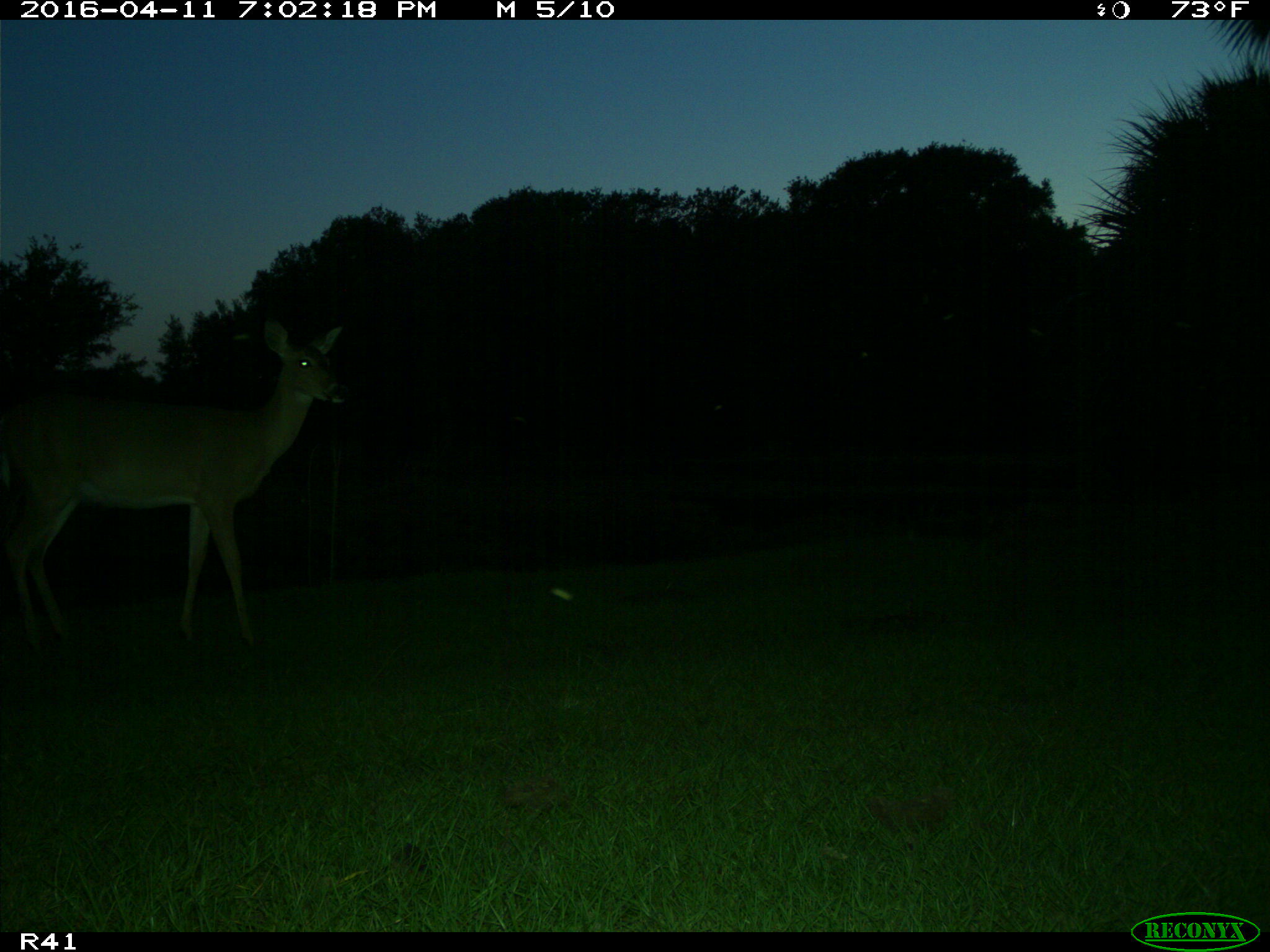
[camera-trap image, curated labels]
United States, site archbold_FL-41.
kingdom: Animalia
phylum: Chordata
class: Mammalia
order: Artiodactyla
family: Cervidae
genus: Odocoileus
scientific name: Odocoileus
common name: deer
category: unidentified deer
Unidentified deer (deer) (Odocoileus).